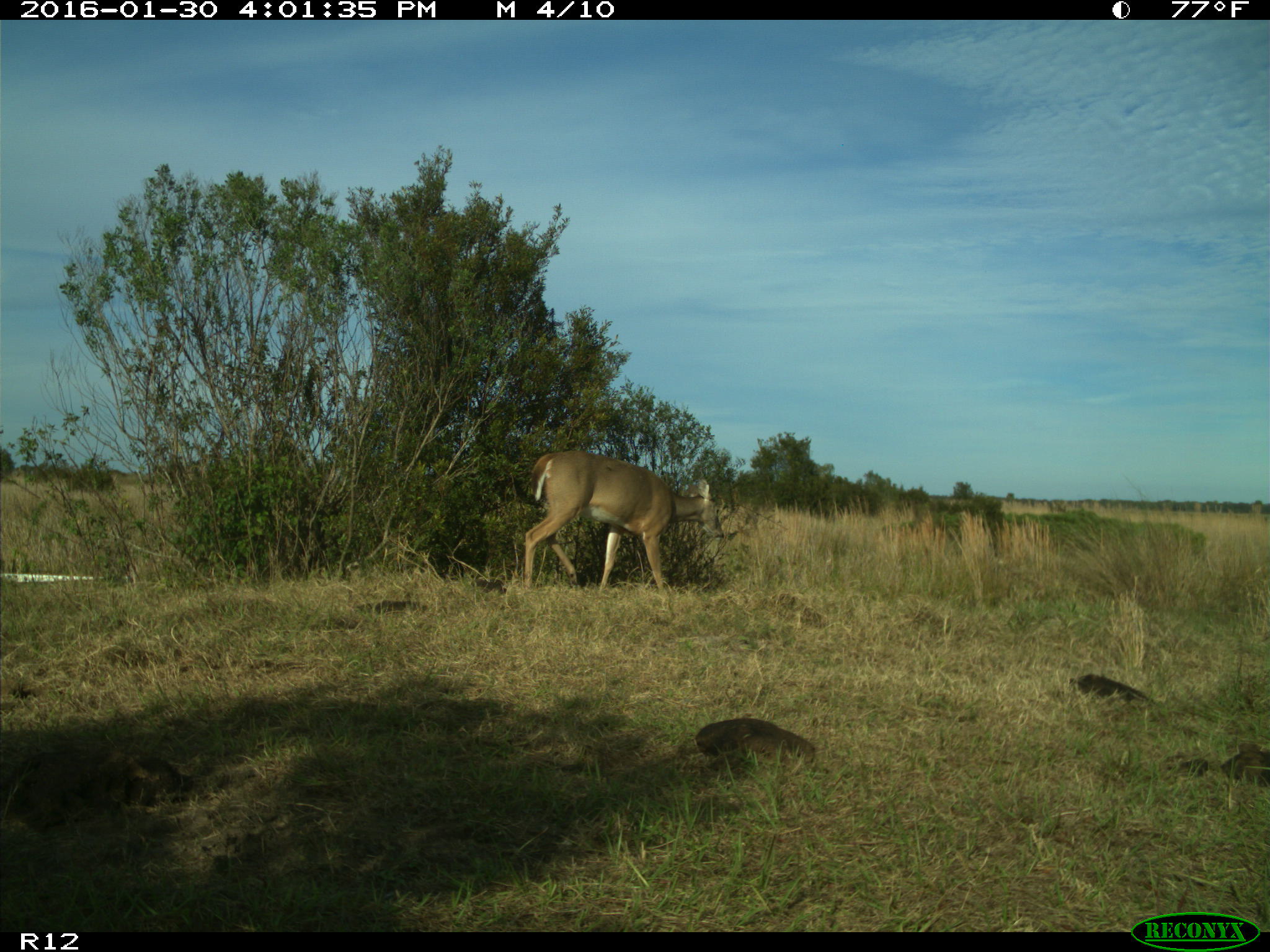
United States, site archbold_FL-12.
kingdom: Animalia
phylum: Chordata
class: Mammalia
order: Artiodactyla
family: Cervidae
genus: Odocoileus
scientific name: Odocoileus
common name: deer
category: unidentified deer